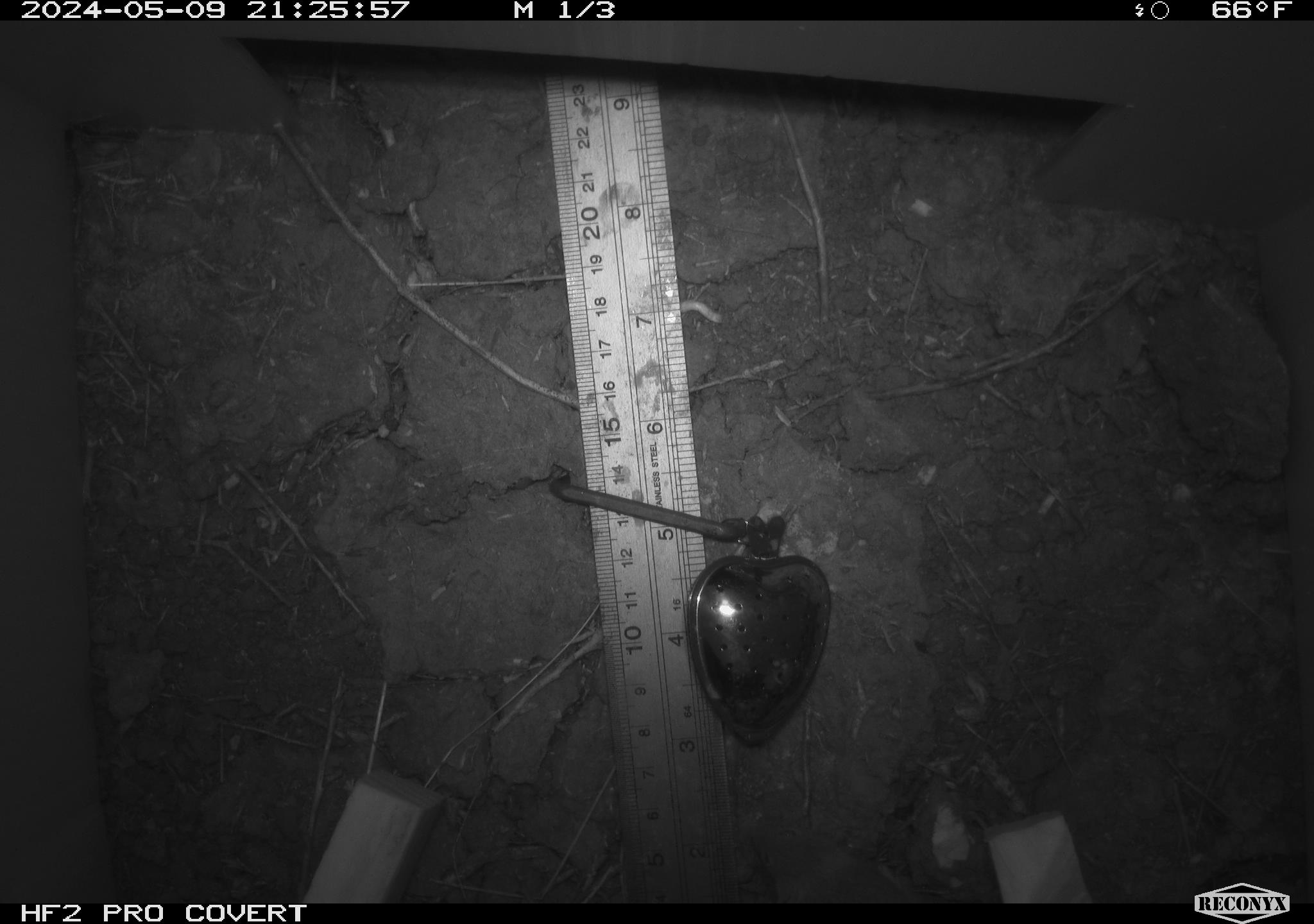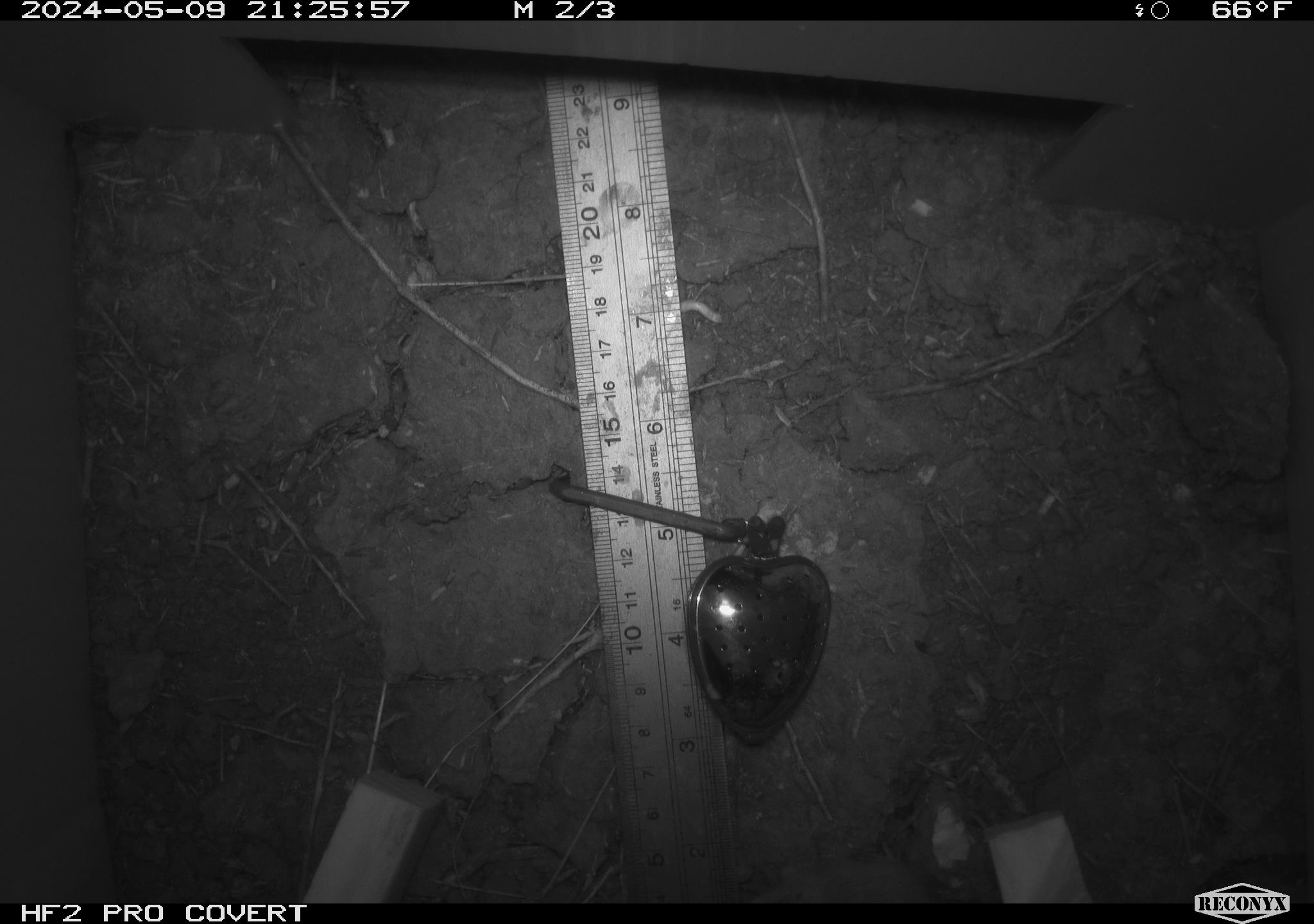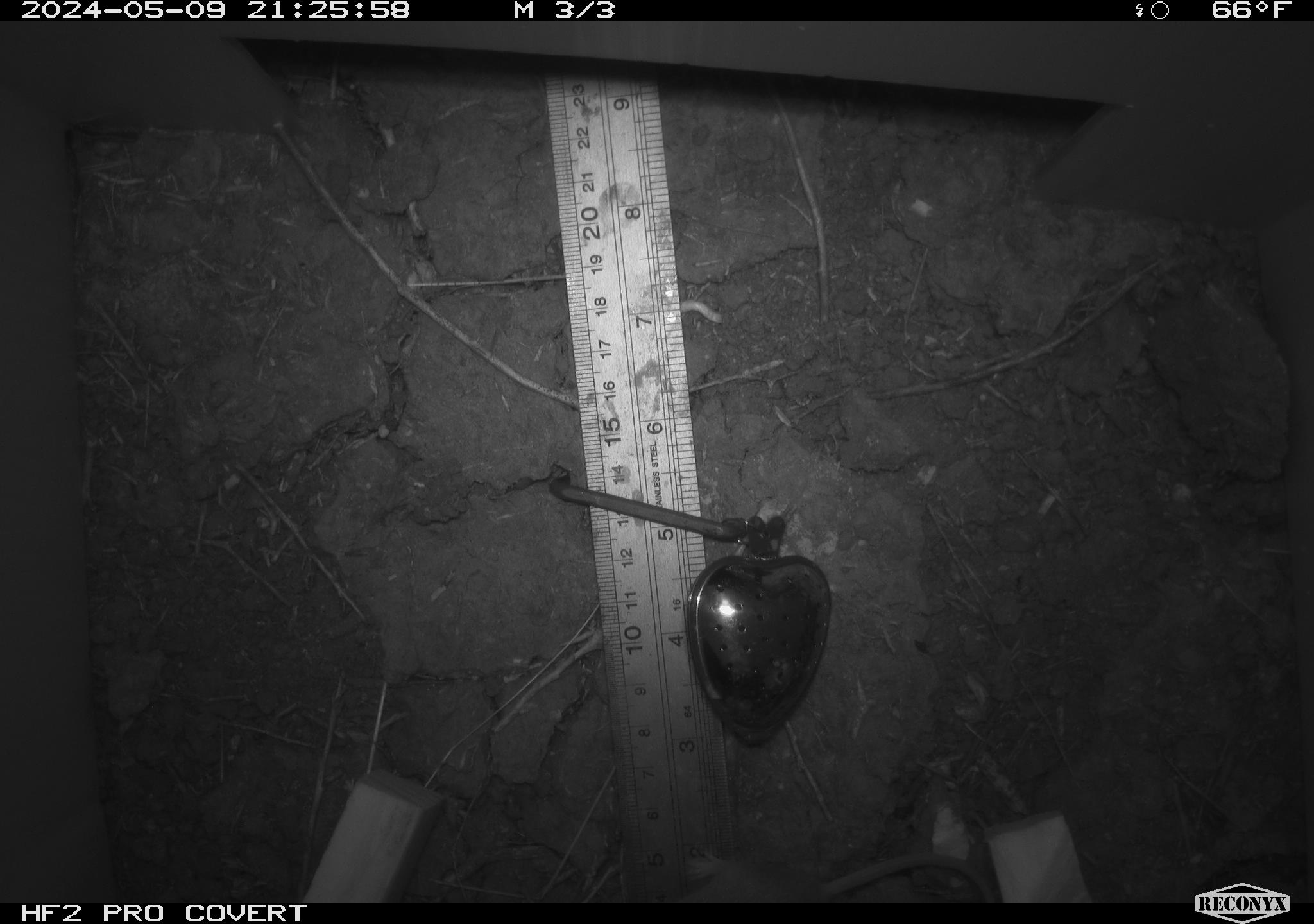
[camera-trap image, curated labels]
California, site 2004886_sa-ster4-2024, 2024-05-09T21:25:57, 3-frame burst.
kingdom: Animalia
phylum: Chordata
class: Mammalia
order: Rodentia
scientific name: Rodentia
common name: mouse species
Mouse species (Rodentia).